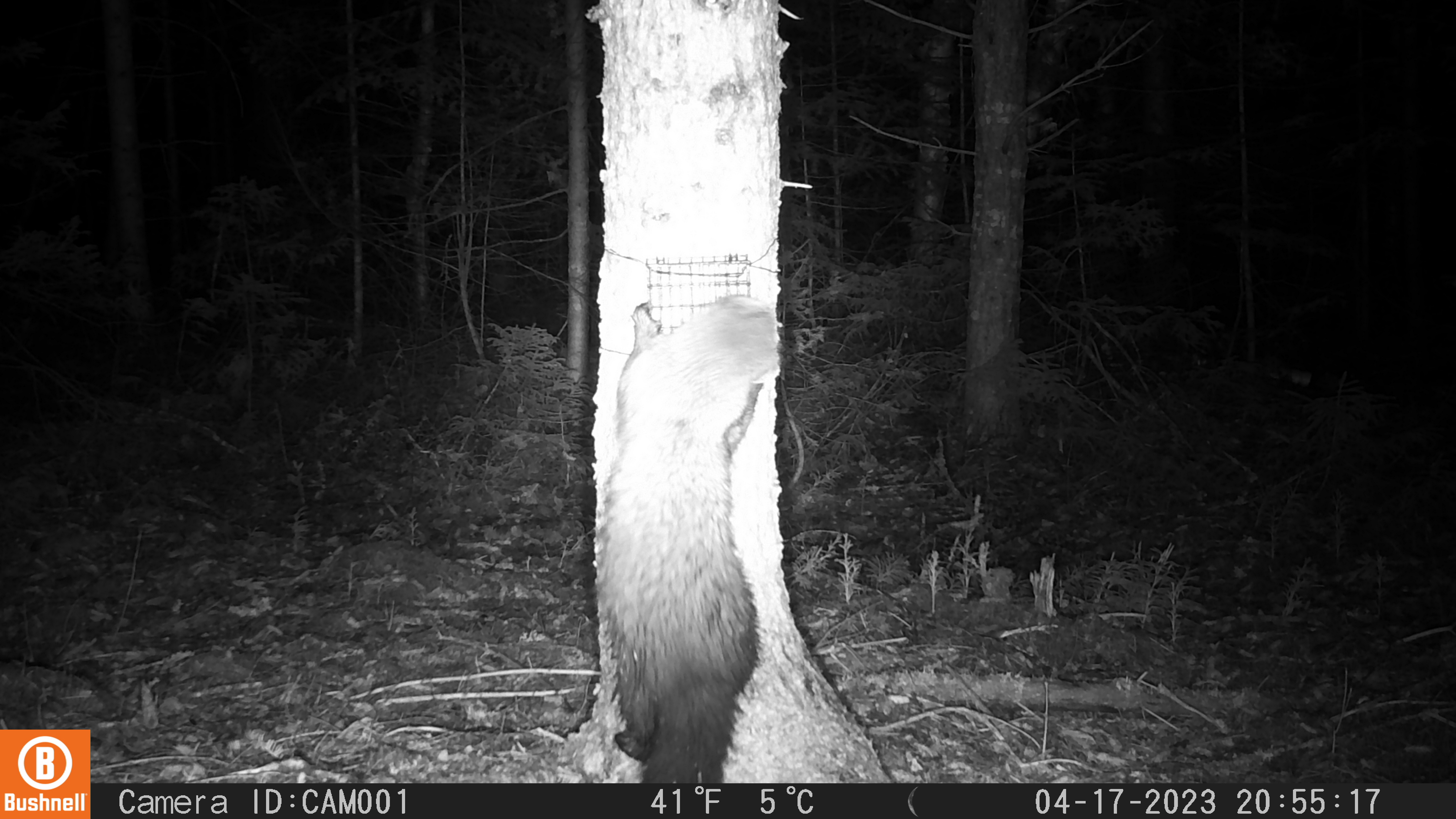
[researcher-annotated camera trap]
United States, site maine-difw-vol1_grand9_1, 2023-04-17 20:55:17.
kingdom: Animalia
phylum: Chordata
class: Mammalia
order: Carnivora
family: Mustelidae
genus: Pekania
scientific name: Pekania pennanti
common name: fisher